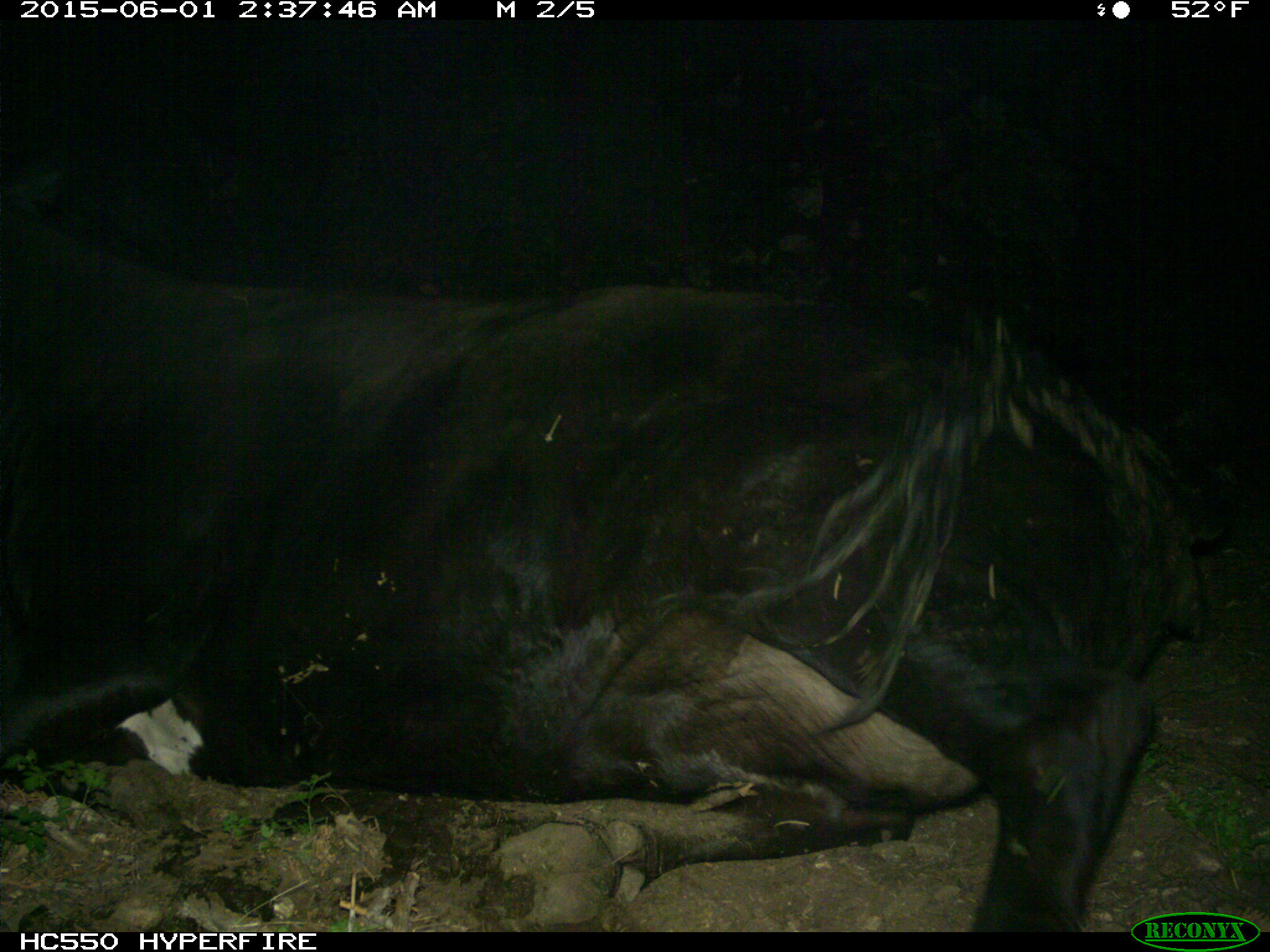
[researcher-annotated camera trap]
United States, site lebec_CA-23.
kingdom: Animalia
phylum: Chordata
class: Mammalia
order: Artiodactyla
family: Bovidae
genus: Bos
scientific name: Bos taurus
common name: domestic cow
Bos taurus (domestic cow).